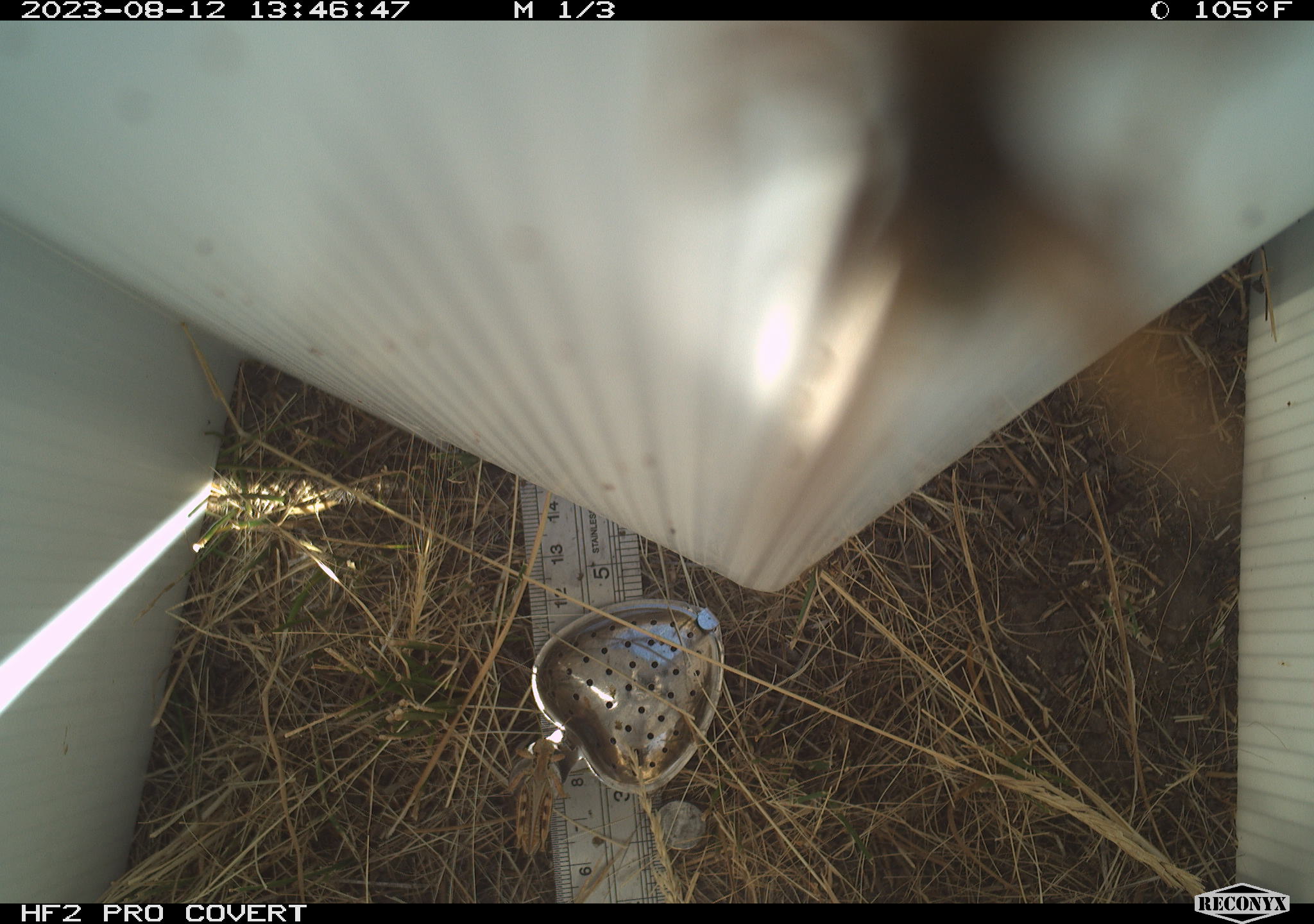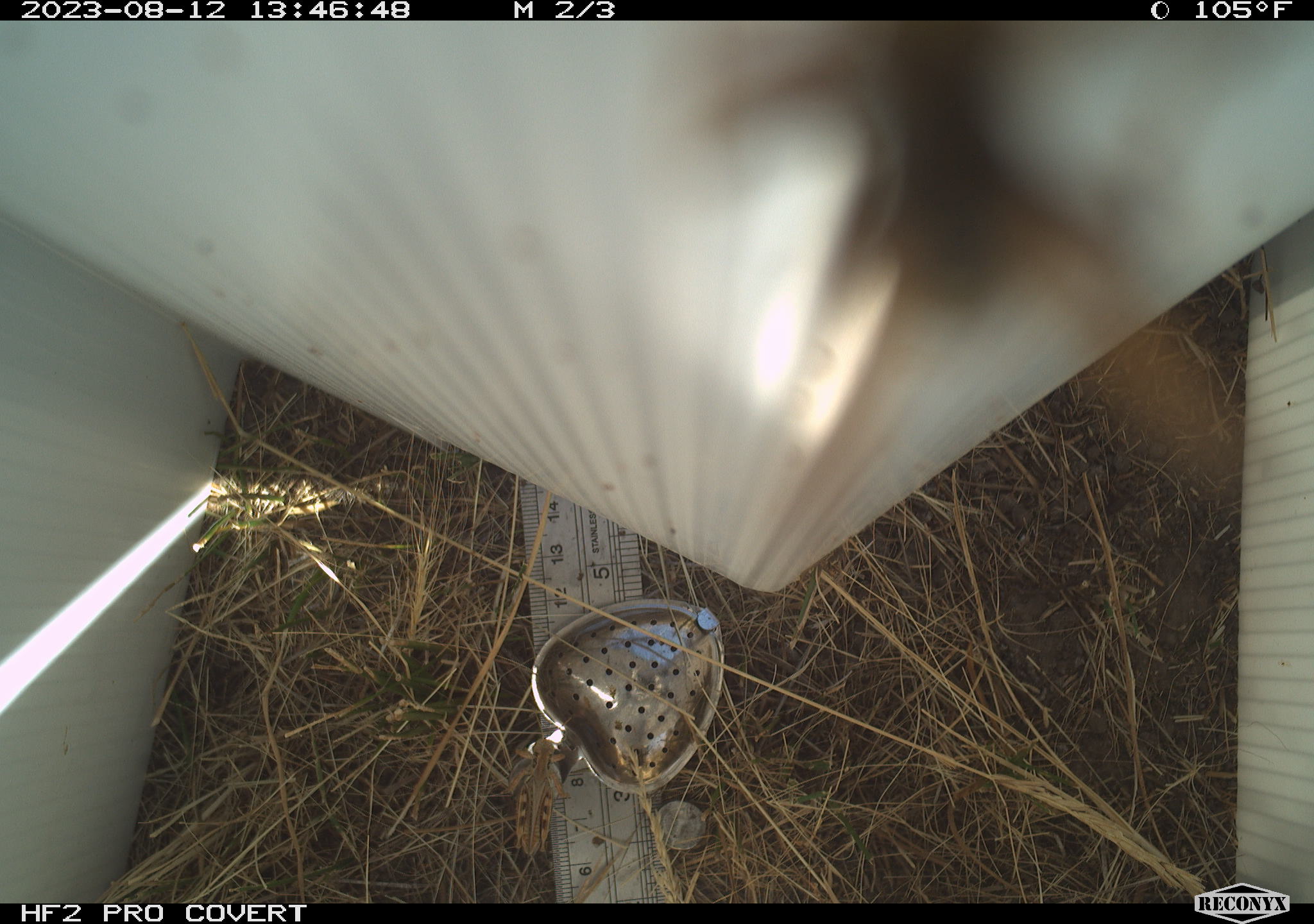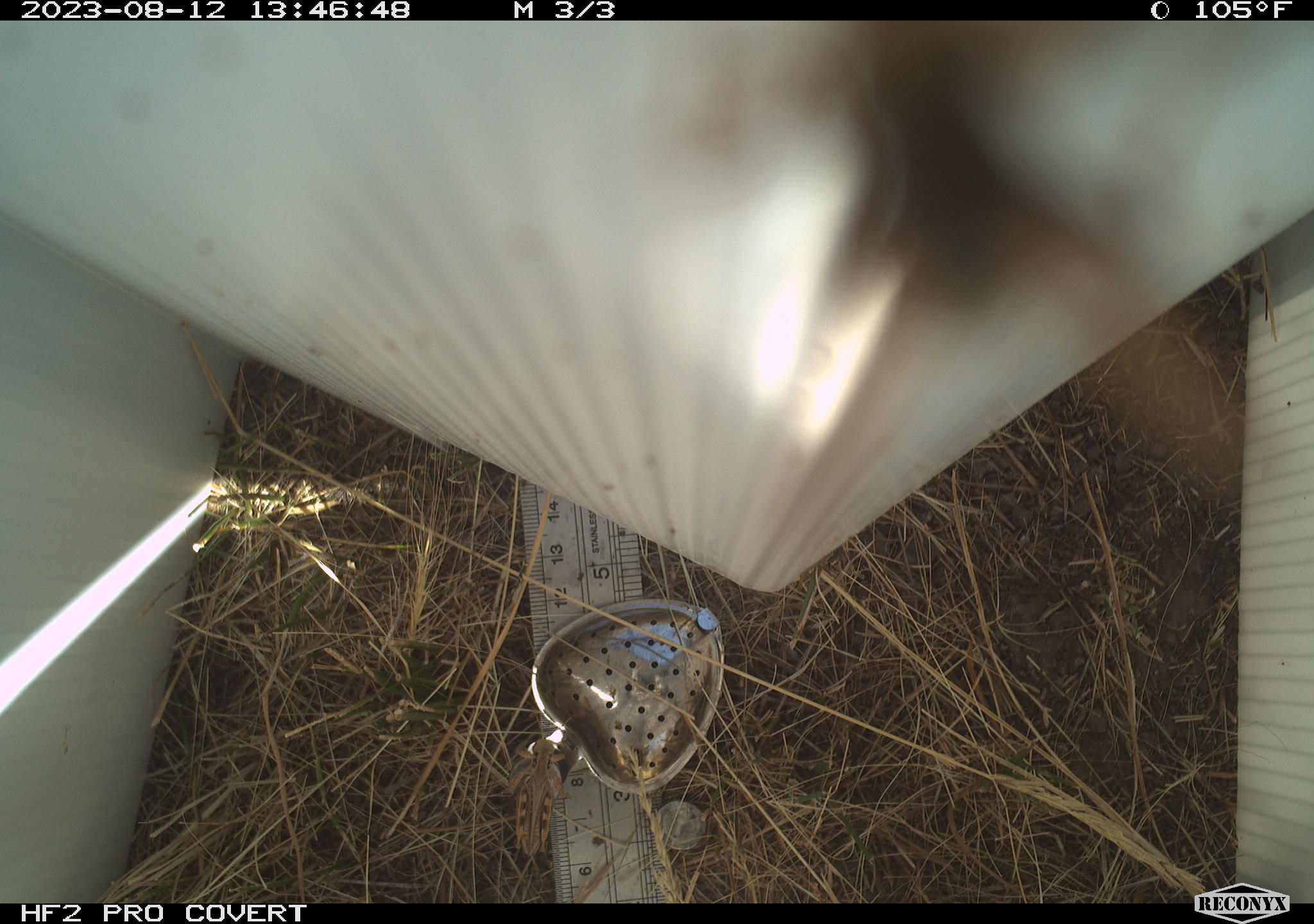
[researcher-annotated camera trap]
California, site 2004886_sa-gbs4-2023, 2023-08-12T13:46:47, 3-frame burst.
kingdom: Animalia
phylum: Arthropoda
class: Insecta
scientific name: Insecta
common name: insect